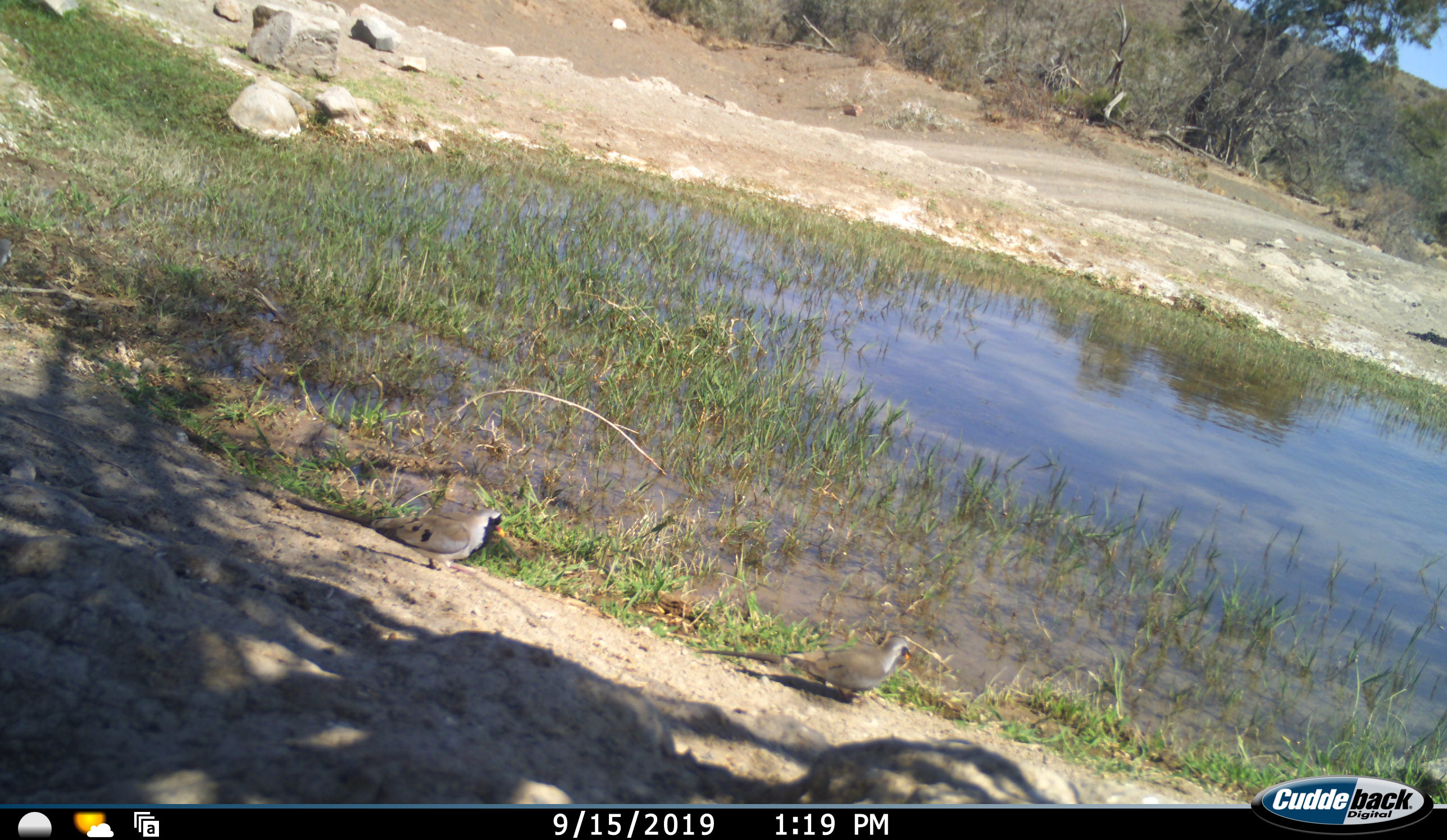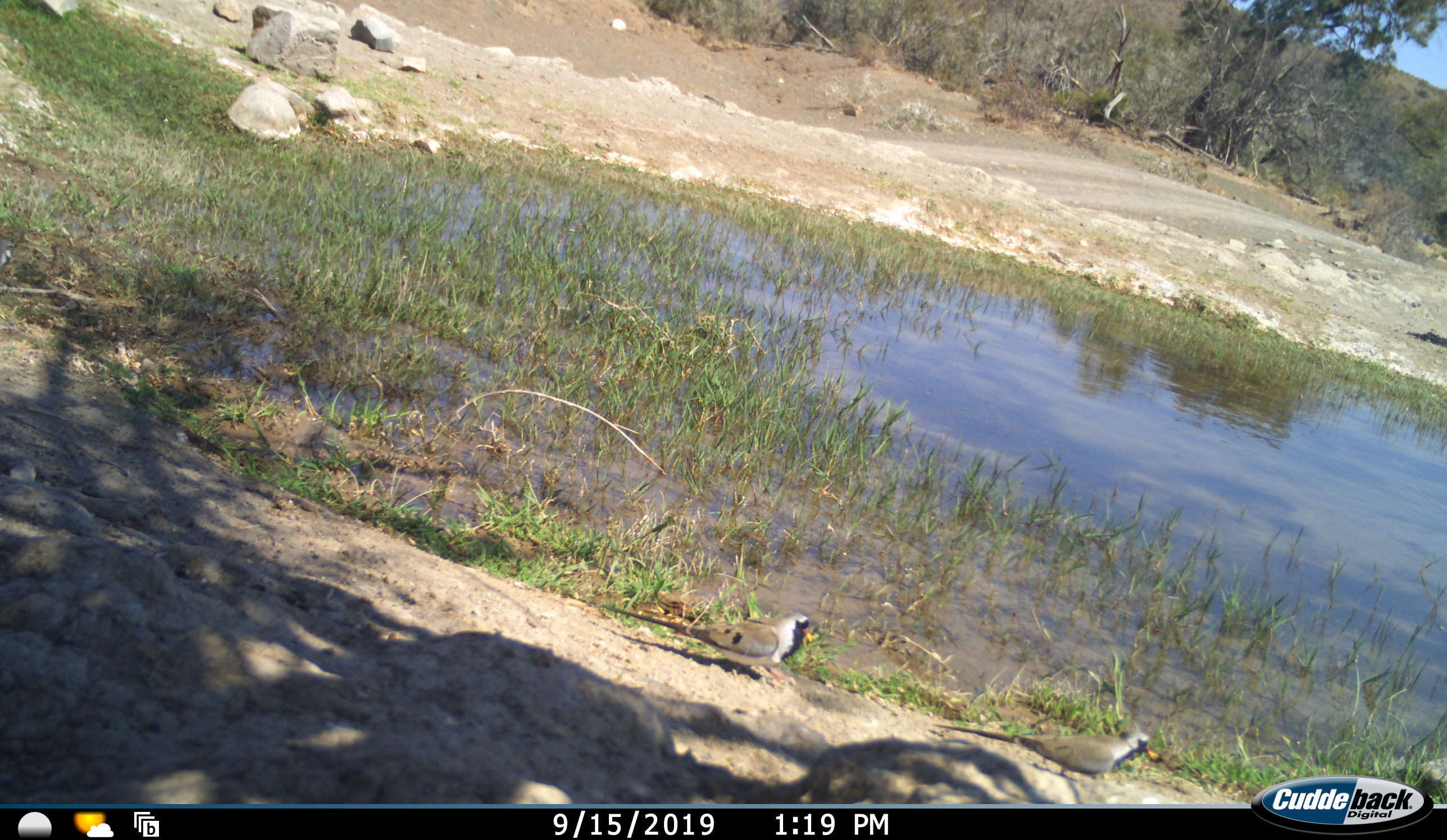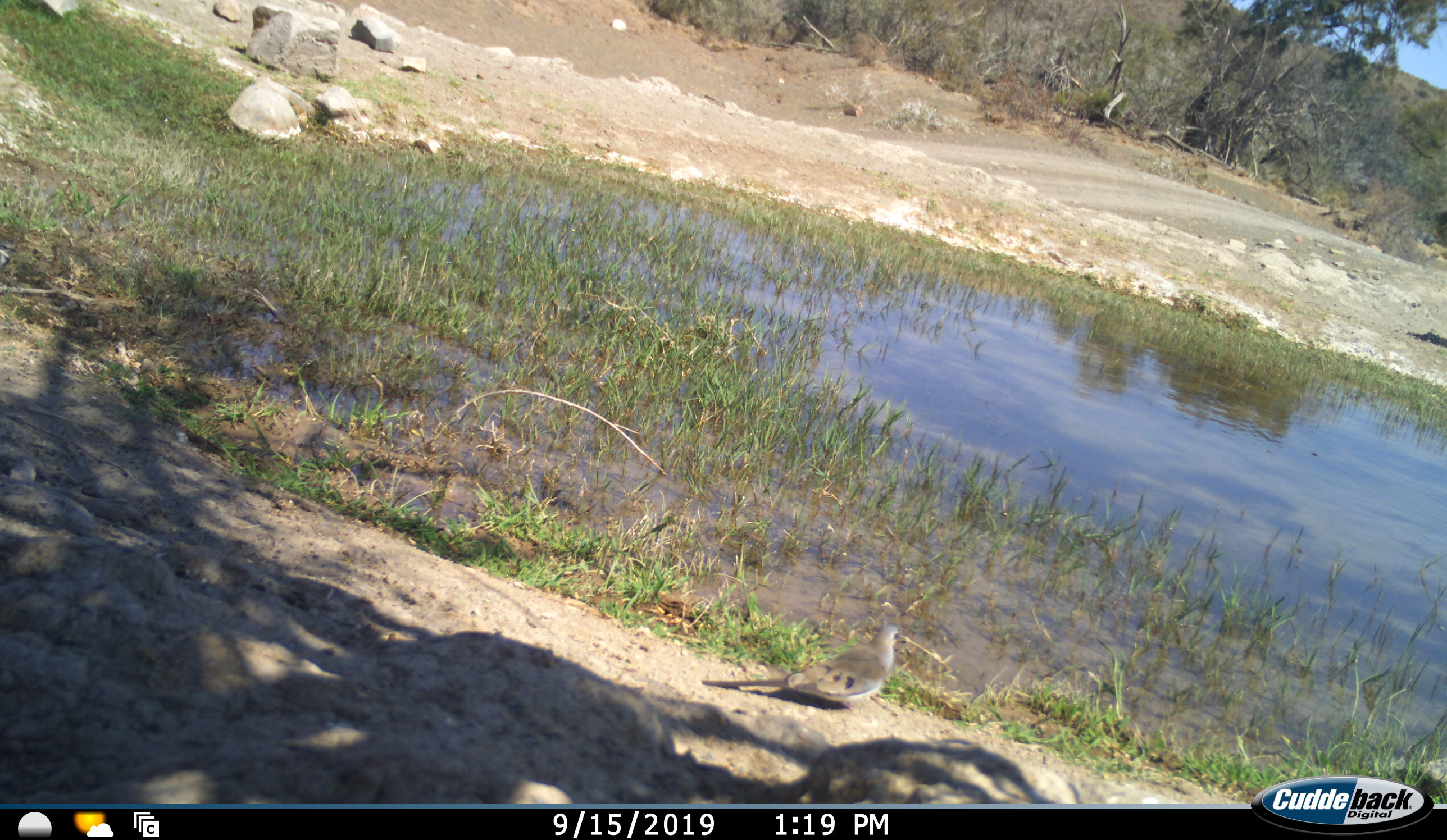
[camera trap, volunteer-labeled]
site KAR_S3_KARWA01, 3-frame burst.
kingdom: Animalia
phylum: Chordata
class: Aves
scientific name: Aves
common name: bird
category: birdother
Birdother (bird) (Aves), count 2. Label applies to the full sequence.